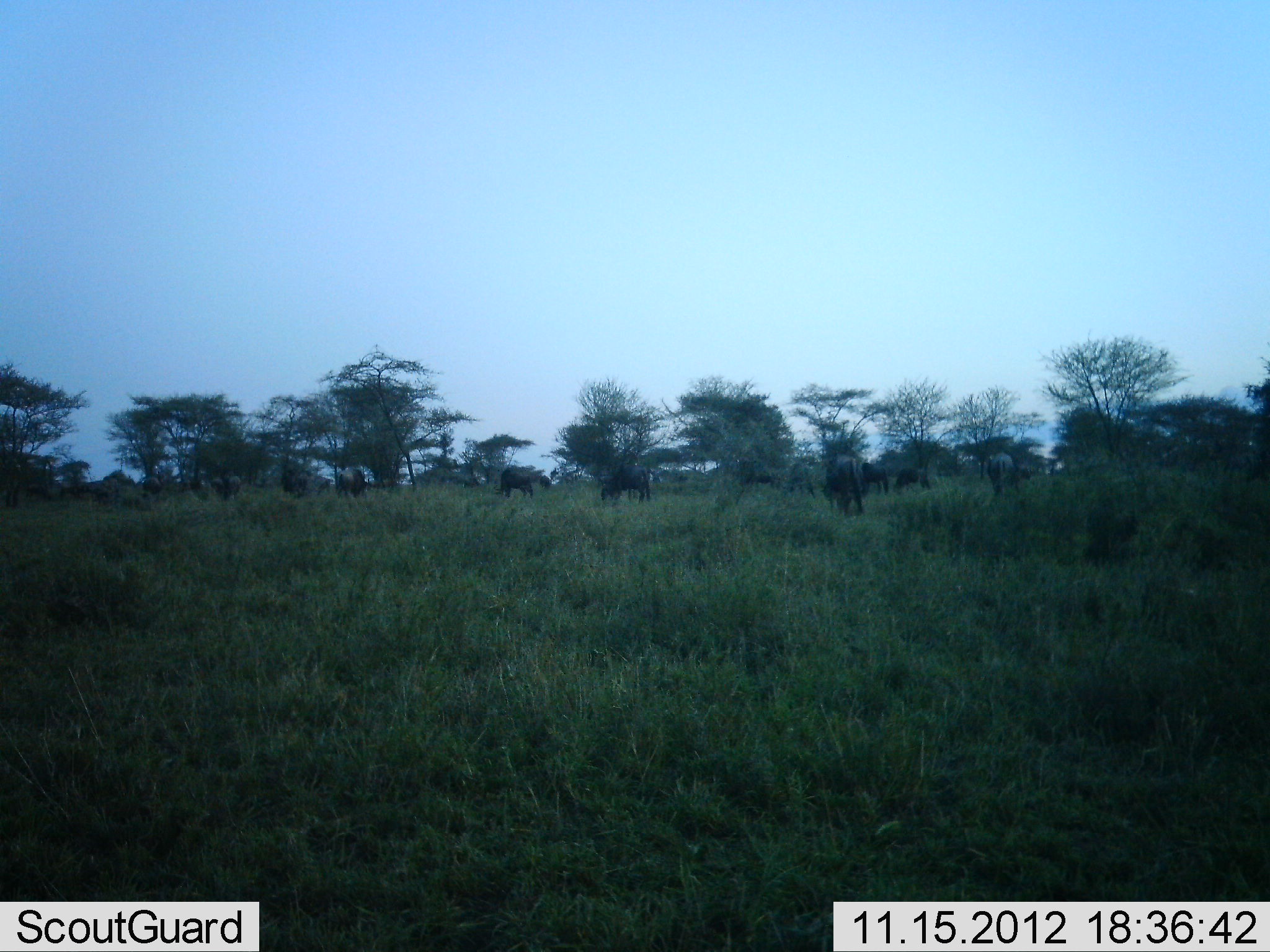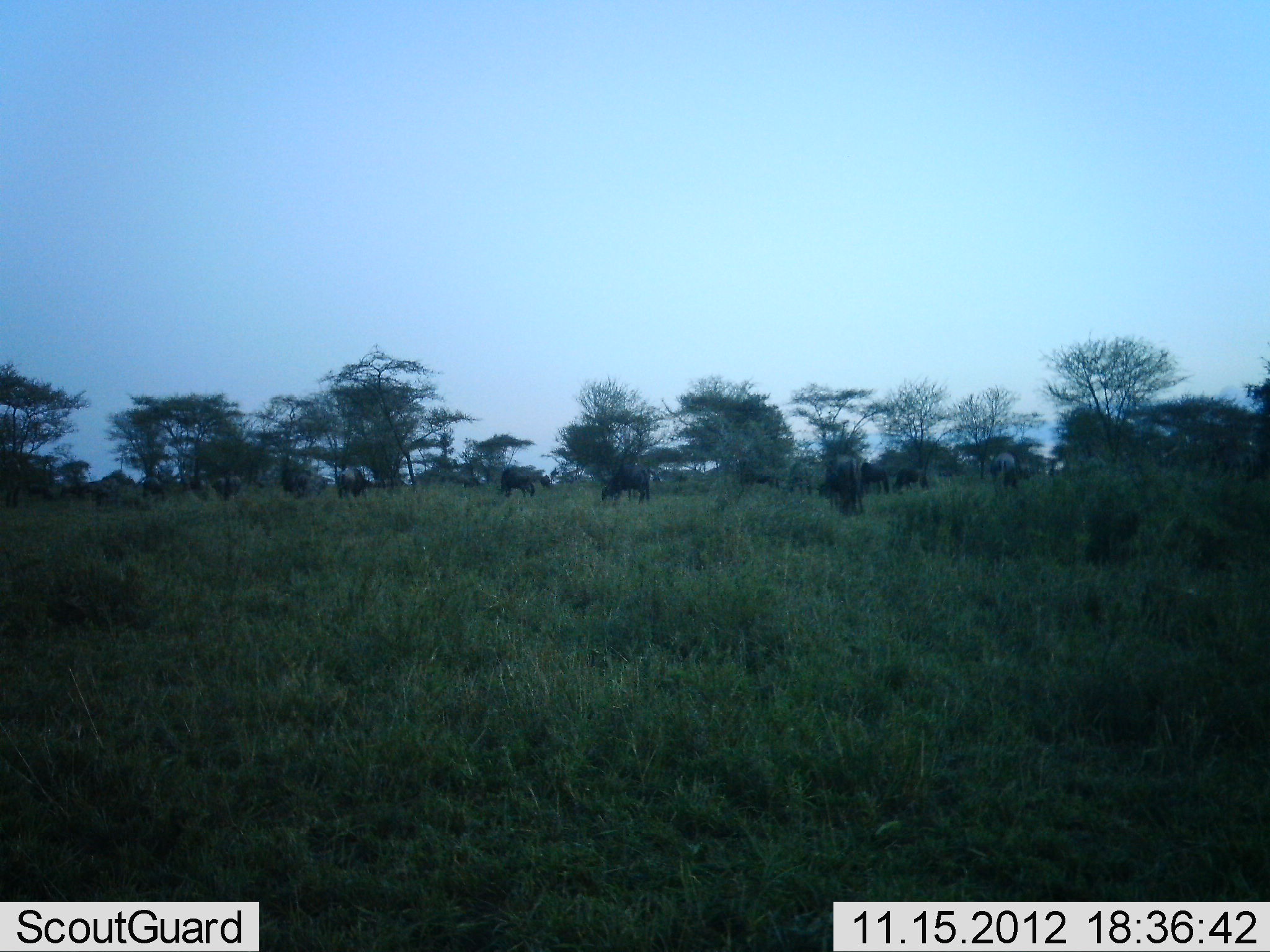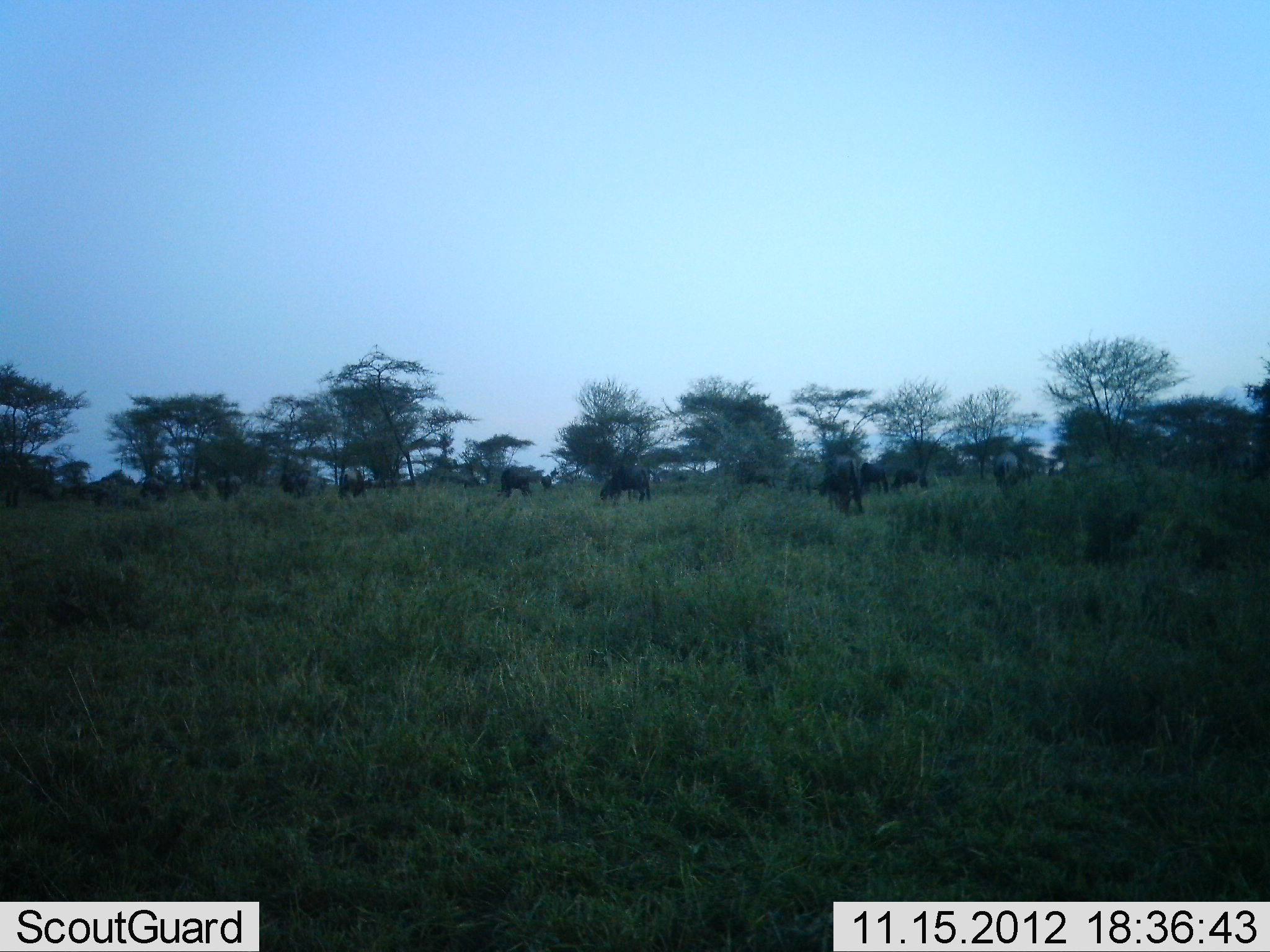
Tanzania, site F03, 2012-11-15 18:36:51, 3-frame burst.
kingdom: Animalia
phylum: Chordata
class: Mammalia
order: Artiodactyla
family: Bovidae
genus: Connochaetes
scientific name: Connochaetes taurinus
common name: blue wildebeest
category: wildebeest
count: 11-50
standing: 50%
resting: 10%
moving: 10%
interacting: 0%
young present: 0%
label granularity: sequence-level